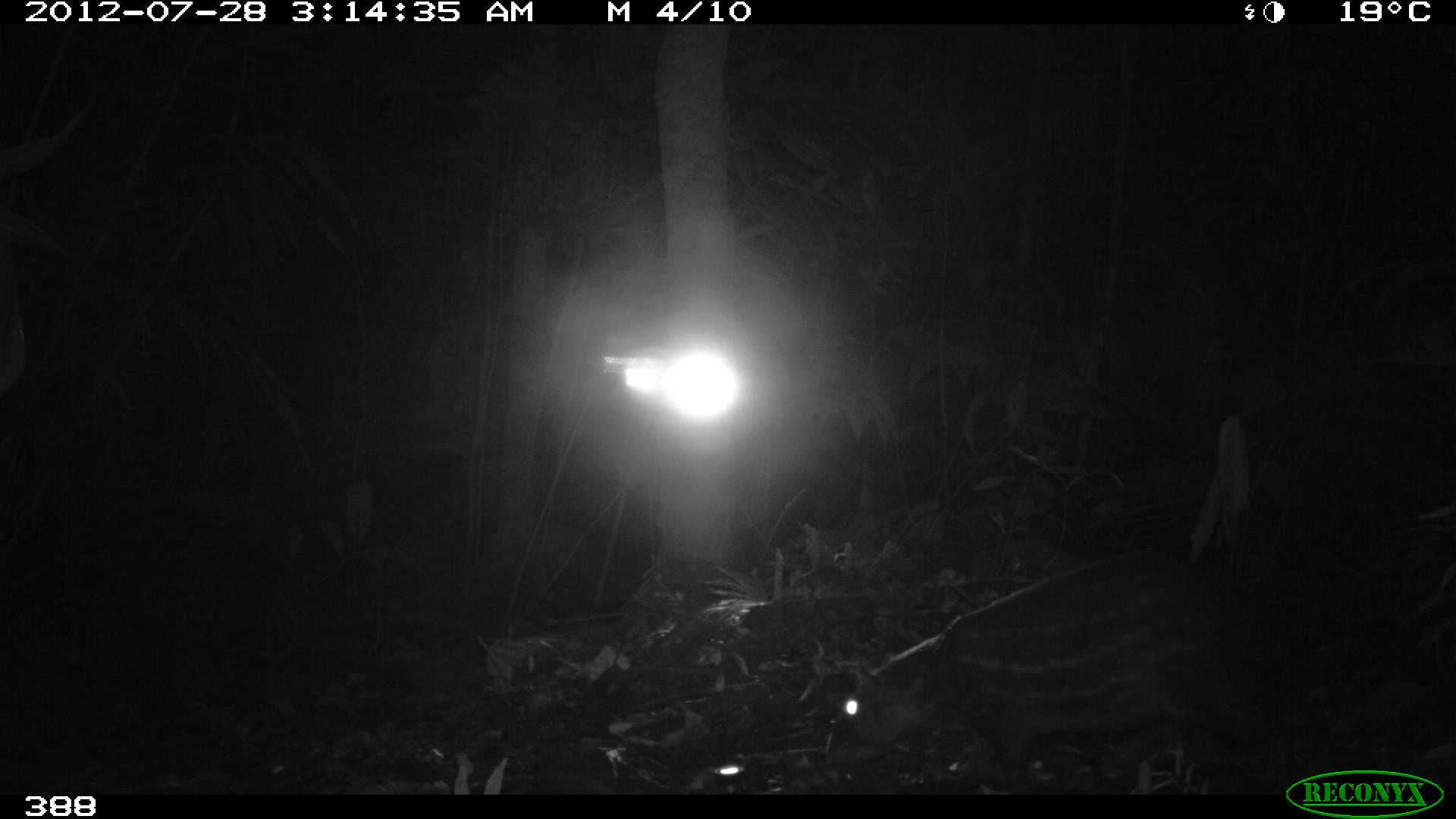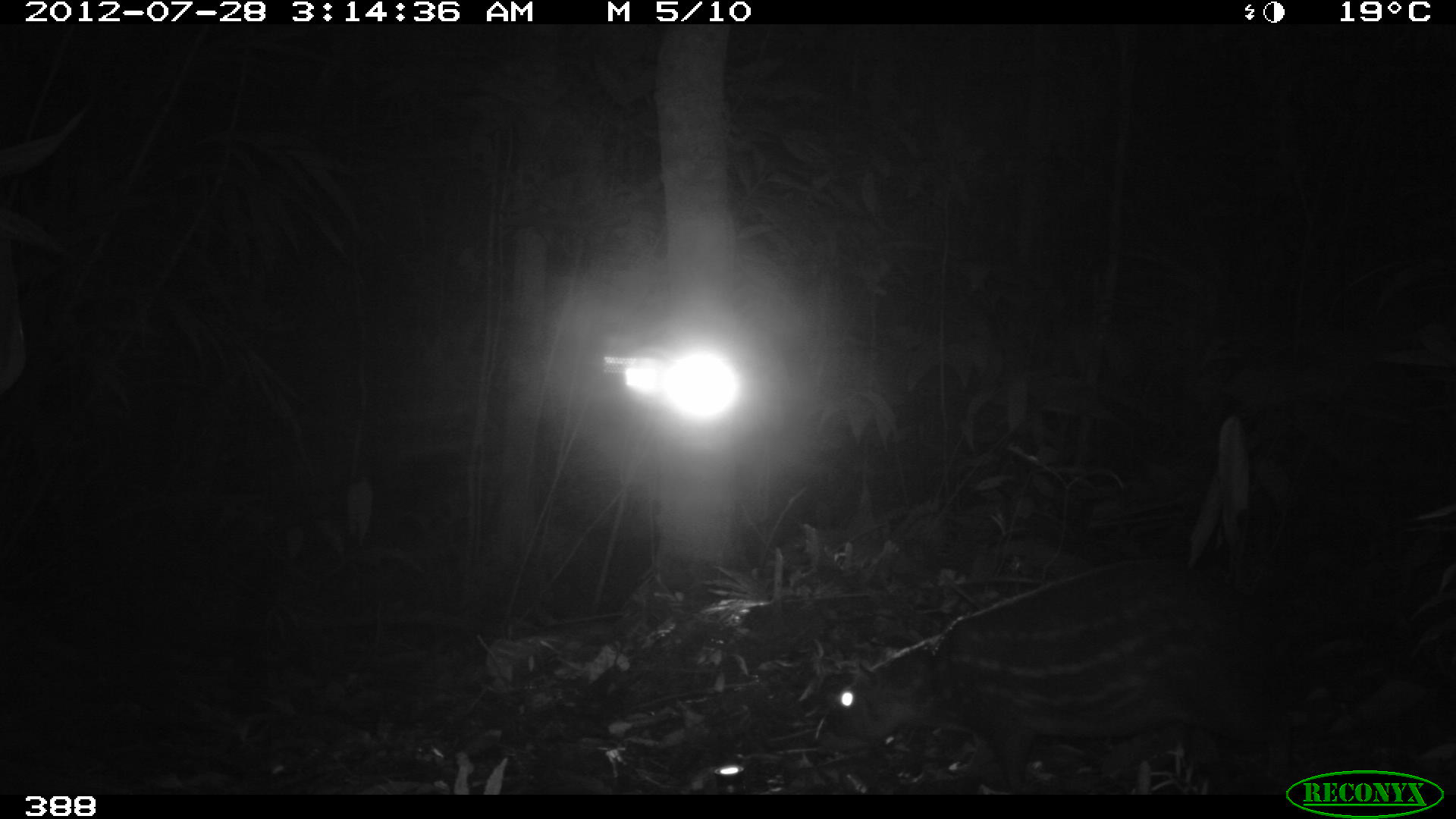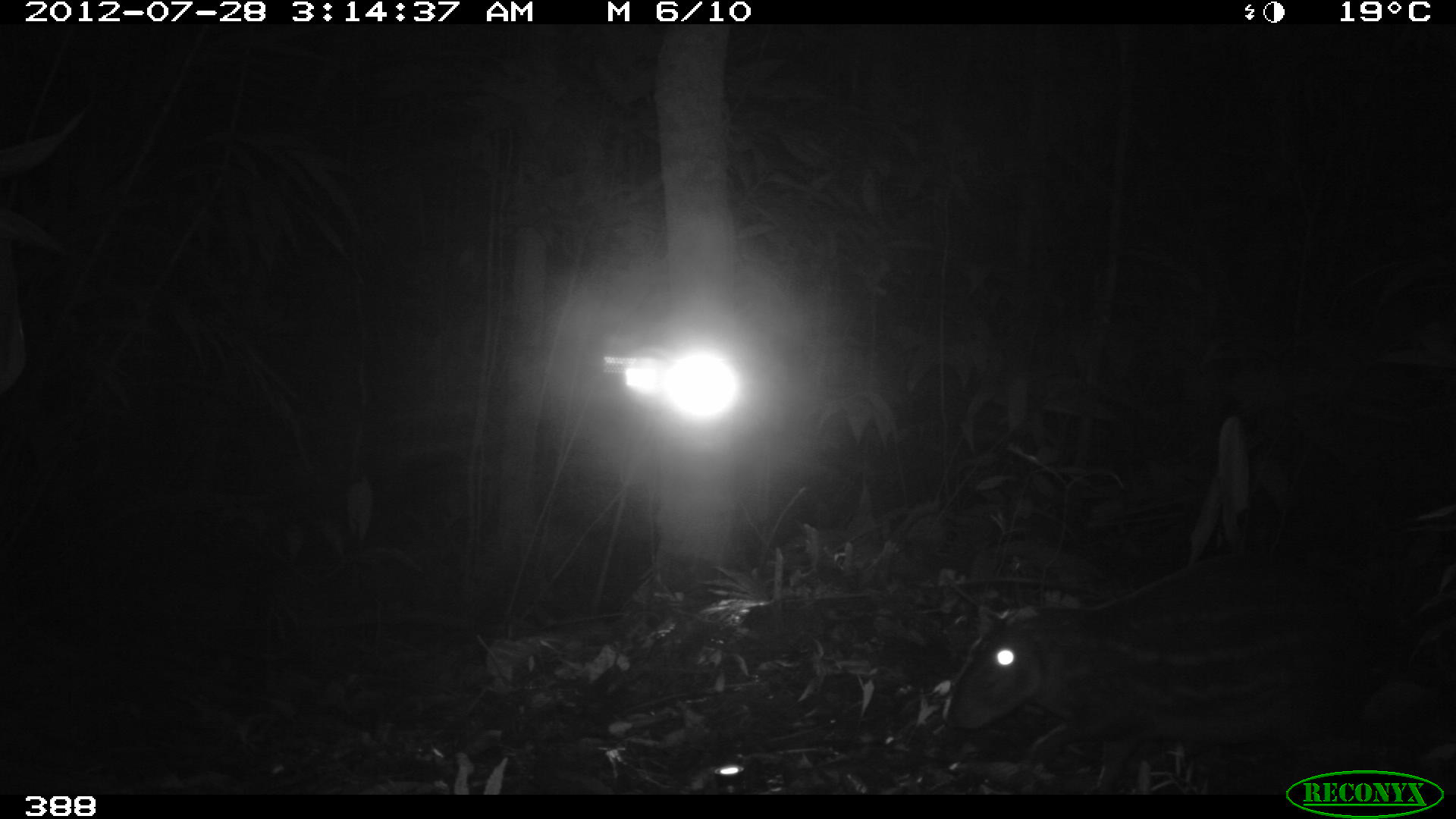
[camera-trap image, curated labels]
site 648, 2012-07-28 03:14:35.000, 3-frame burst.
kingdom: Animalia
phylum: Chordata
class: Mammalia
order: Rodentia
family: Cuniculidae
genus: Cuniculus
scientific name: Cuniculus paca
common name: spotted paca